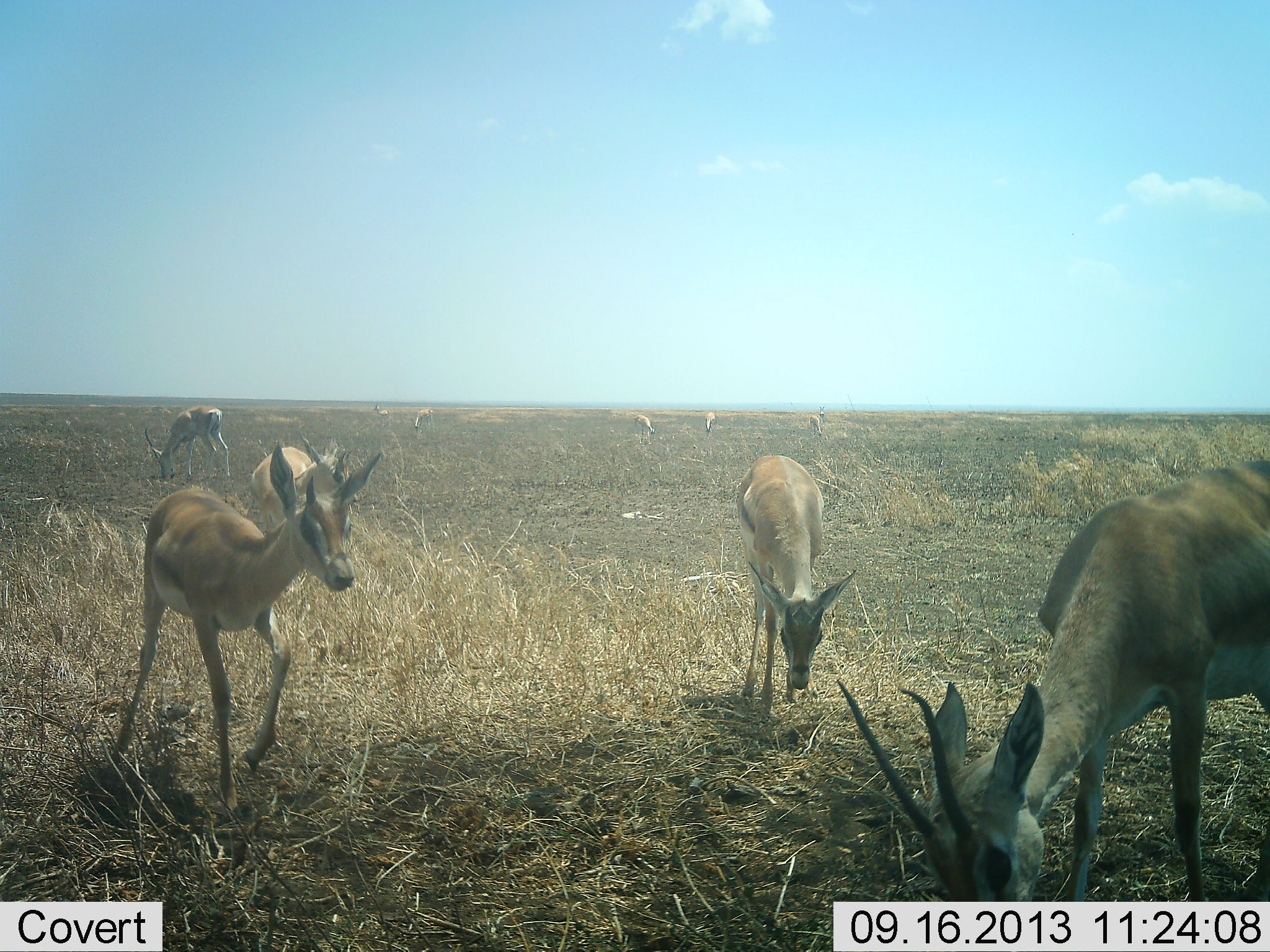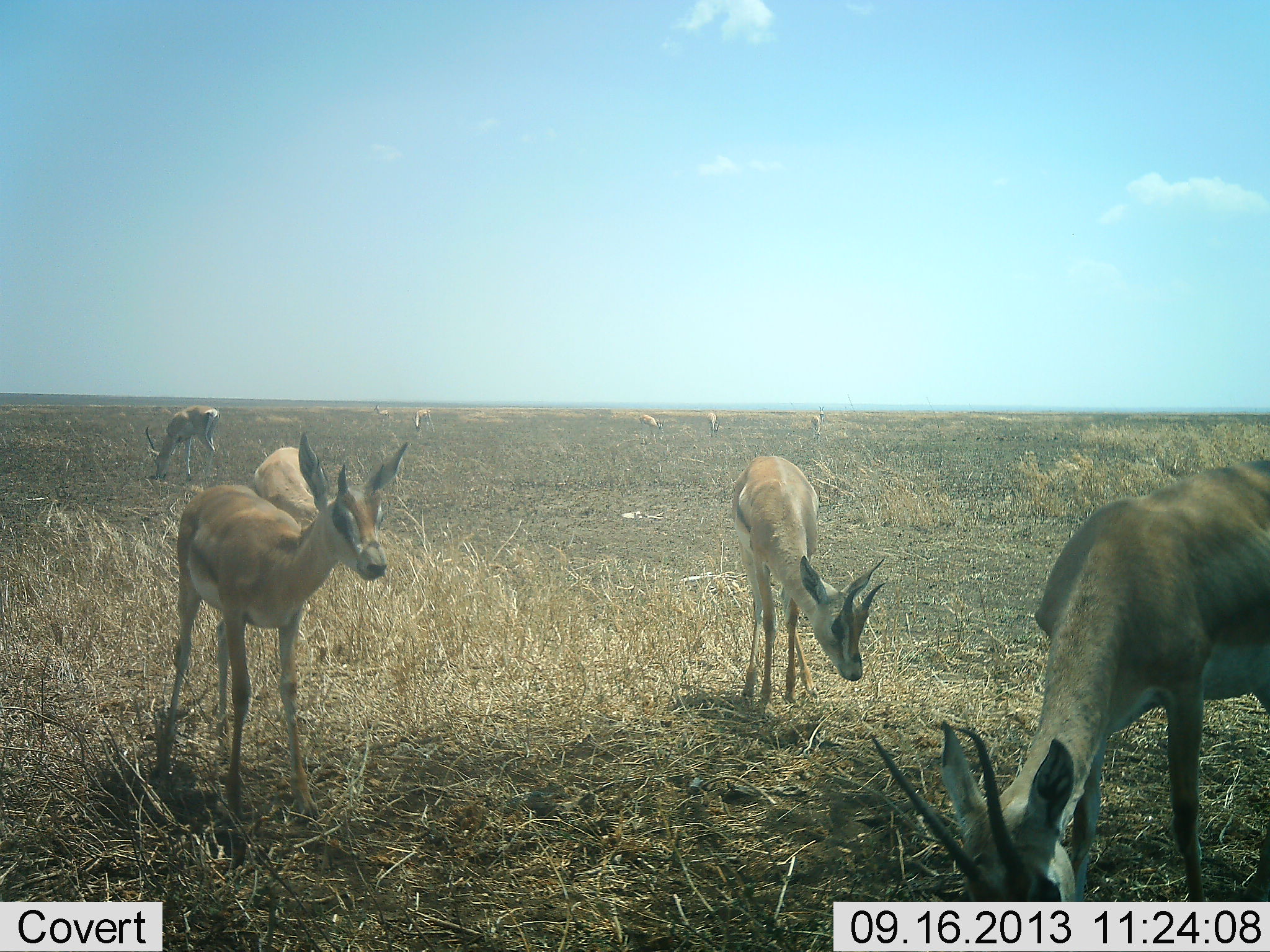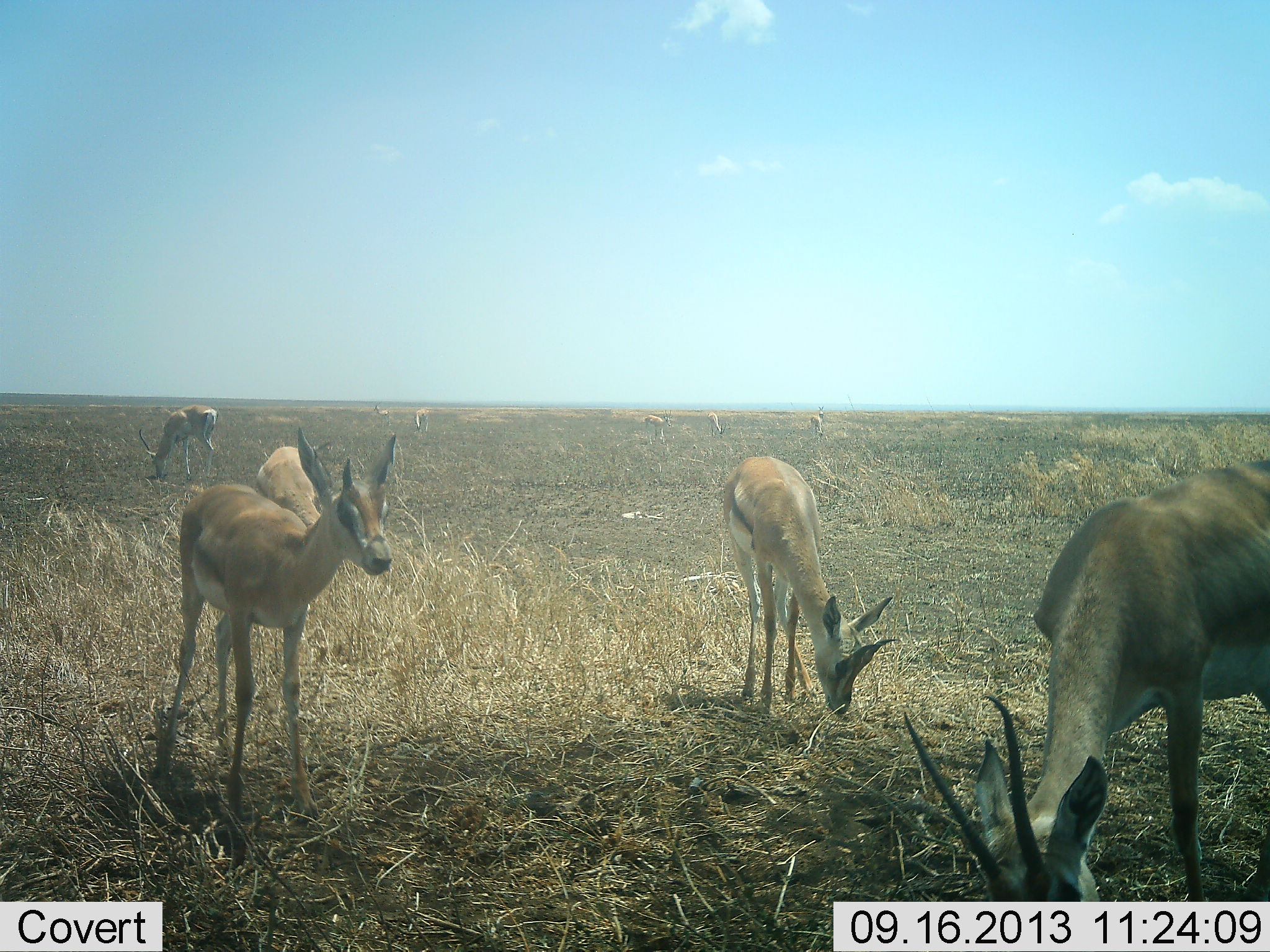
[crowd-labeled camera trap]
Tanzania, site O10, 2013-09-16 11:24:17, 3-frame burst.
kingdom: Animalia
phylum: Chordata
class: Mammalia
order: Artiodactyla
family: Bovidae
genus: Nanger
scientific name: Nanger granti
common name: grant's gazelle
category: gazellegrants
Gazellegrants (grant's gazelle) (Nanger granti), count 10. Behavior (volunteer vote fractions): standing 90%, resting 10%, moving 0%, interacting 0%. Young present (vote fraction): 30%. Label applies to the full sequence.